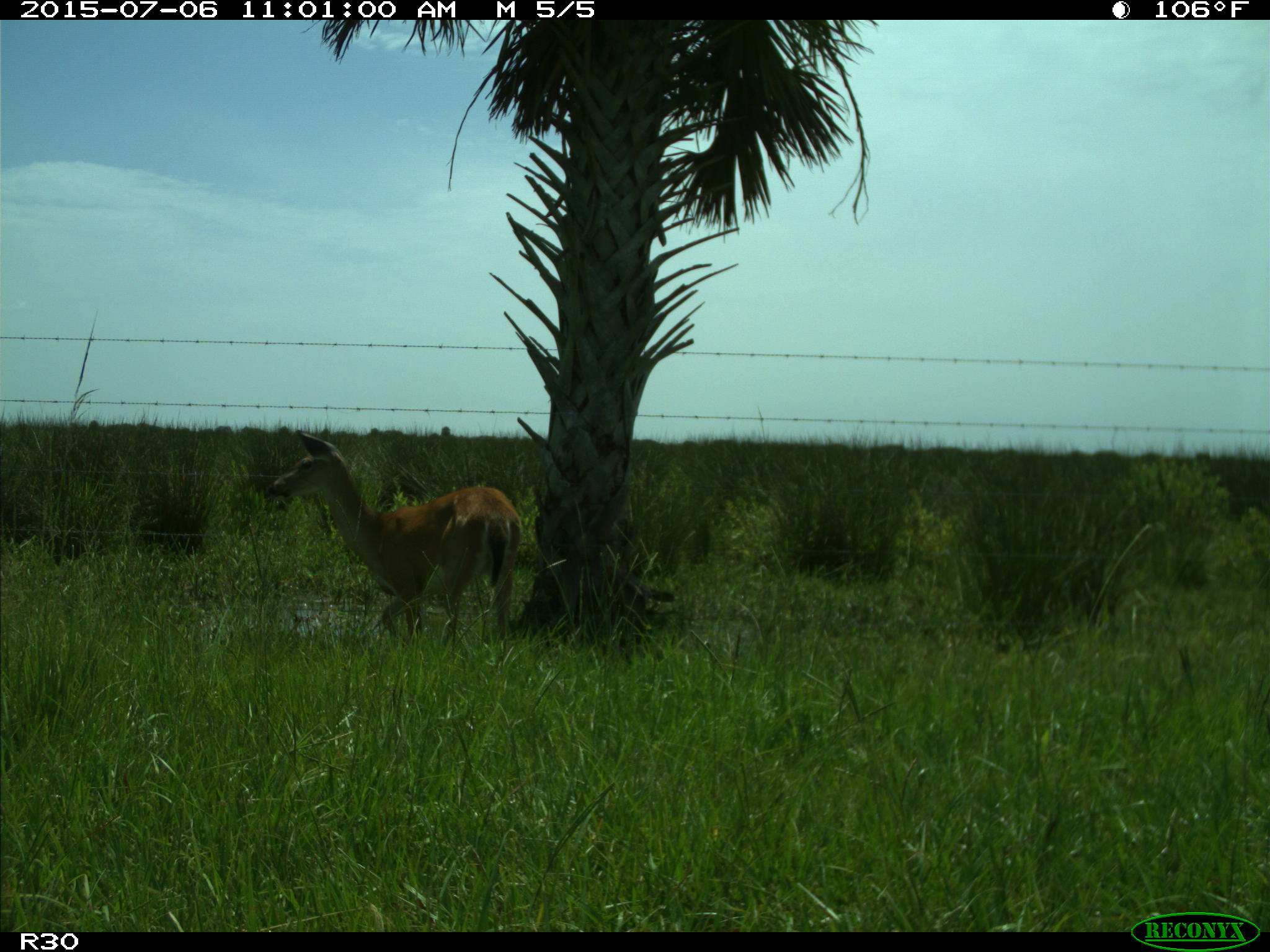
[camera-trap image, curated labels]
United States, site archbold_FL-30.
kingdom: Animalia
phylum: Chordata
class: Mammalia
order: Artiodactyla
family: Cervidae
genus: Odocoileus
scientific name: Odocoileus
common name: deer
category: unidentified deer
Unidentified deer (deer) (Odocoileus).